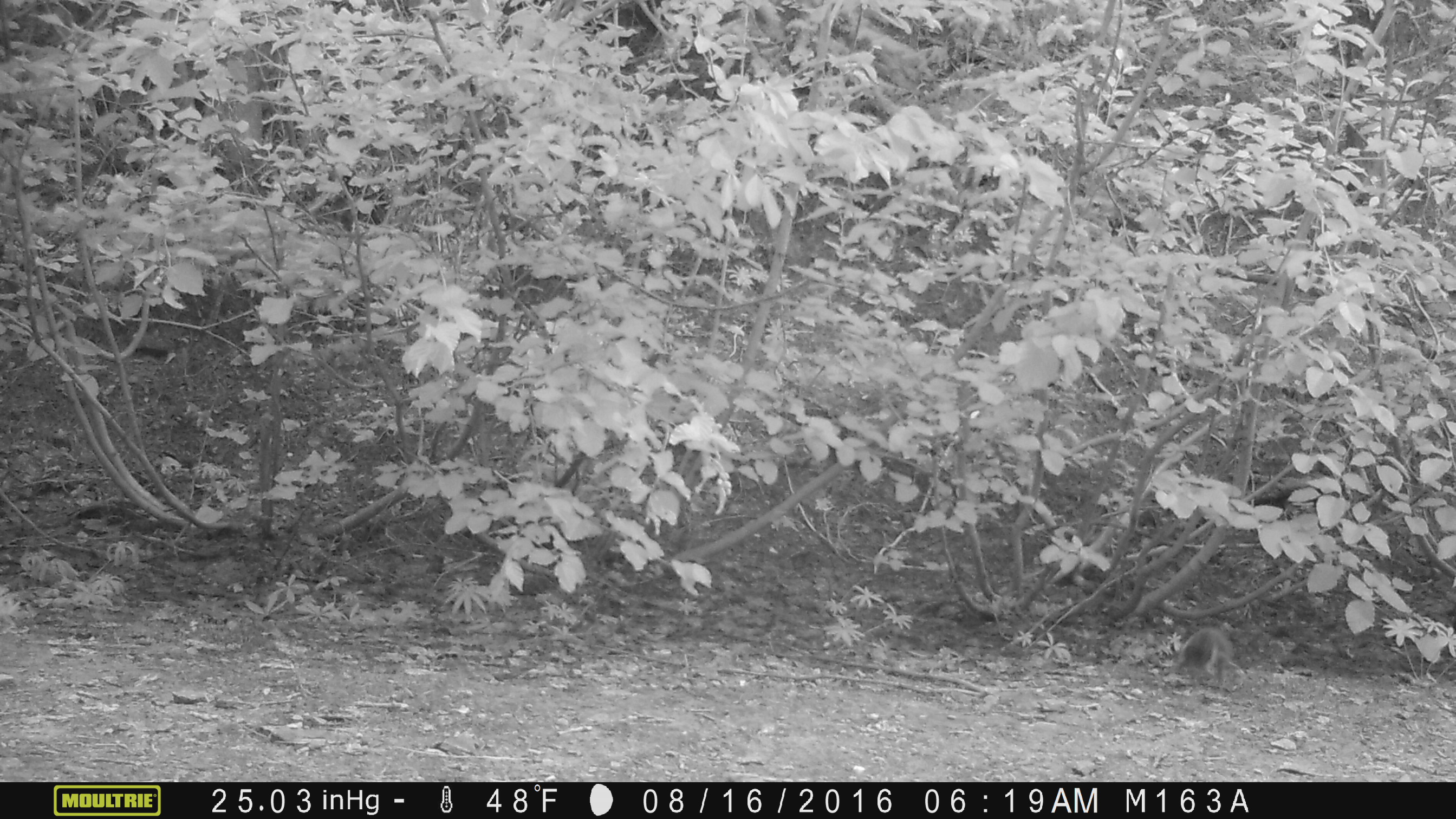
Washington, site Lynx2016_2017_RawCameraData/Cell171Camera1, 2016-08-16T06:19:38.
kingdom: Animalia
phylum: Chordata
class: Mammalia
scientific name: Mammalia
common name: small mammal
Small mammal (Mammalia). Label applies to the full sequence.